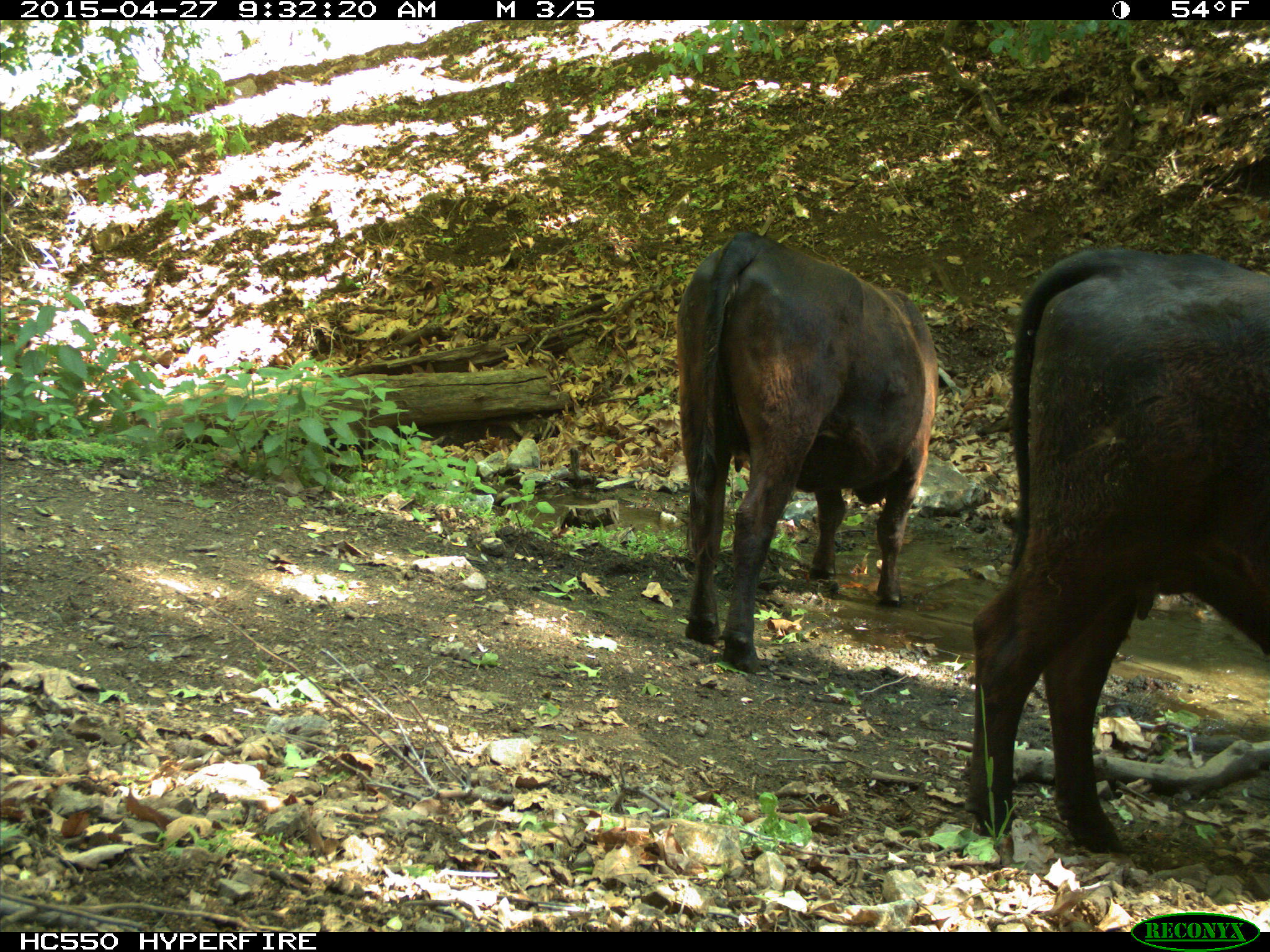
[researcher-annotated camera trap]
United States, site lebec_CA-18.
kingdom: Animalia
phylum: Chordata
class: Mammalia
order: Artiodactyla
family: Bovidae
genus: Bos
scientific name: Bos taurus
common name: domestic cow